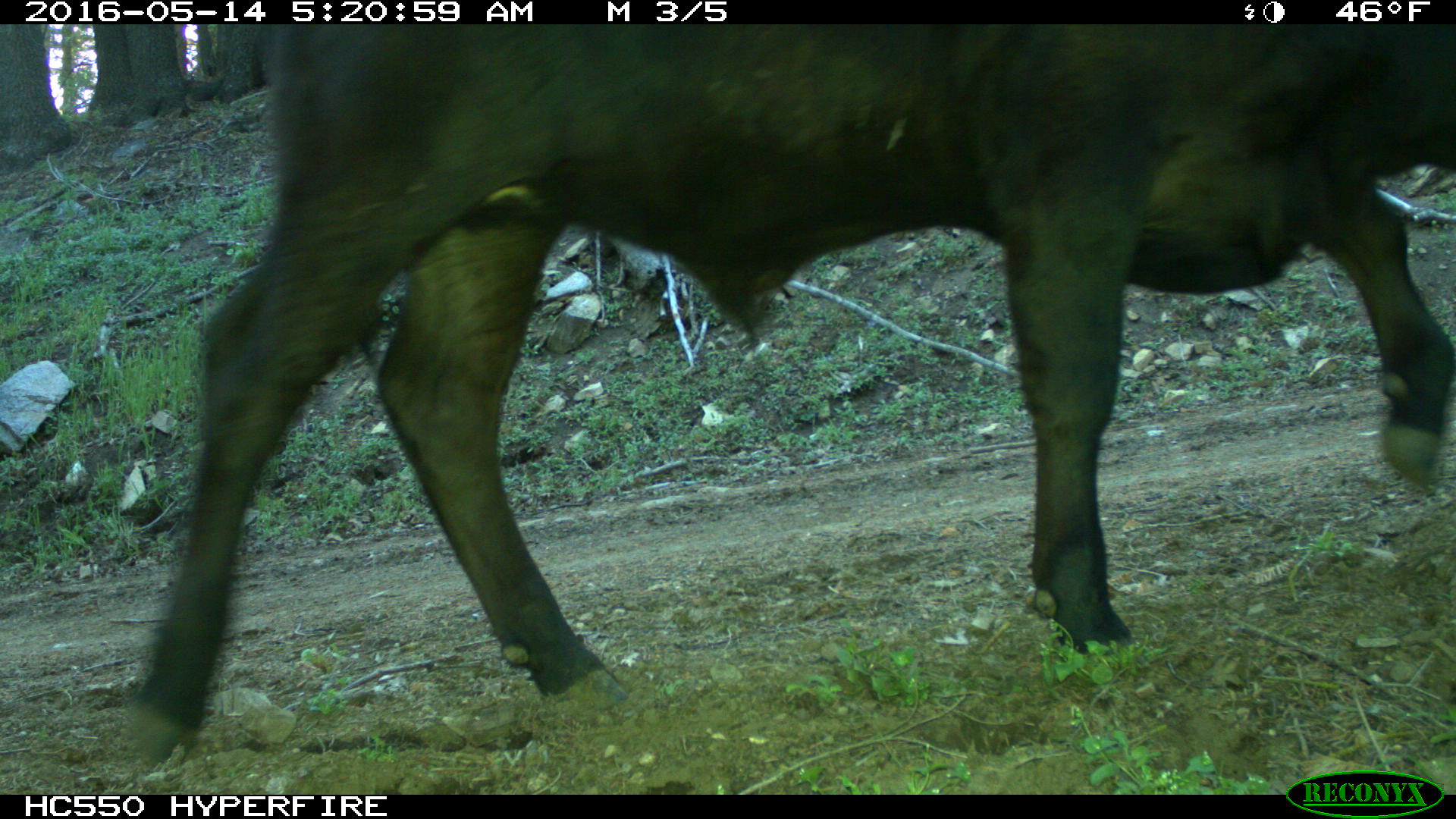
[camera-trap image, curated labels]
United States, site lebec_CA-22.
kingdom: Animalia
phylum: Chordata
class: Mammalia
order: Artiodactyla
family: Bovidae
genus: Bos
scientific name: Bos taurus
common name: domestic cow